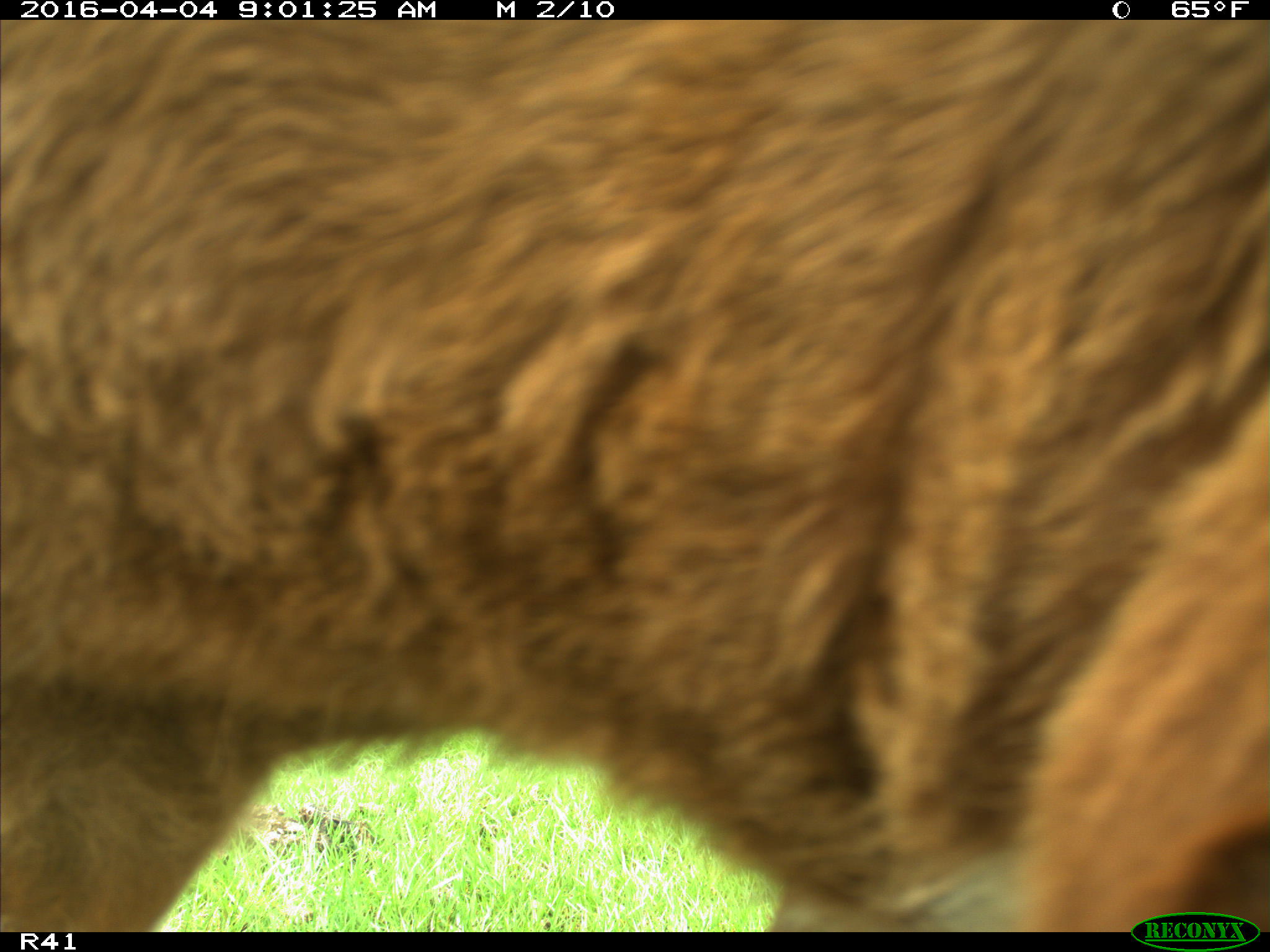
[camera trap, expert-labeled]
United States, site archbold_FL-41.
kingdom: Animalia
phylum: Chordata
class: Mammalia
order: Artiodactyla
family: Bovidae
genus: Bos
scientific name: Bos taurus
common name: domestic cow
Bos taurus (domestic cow).